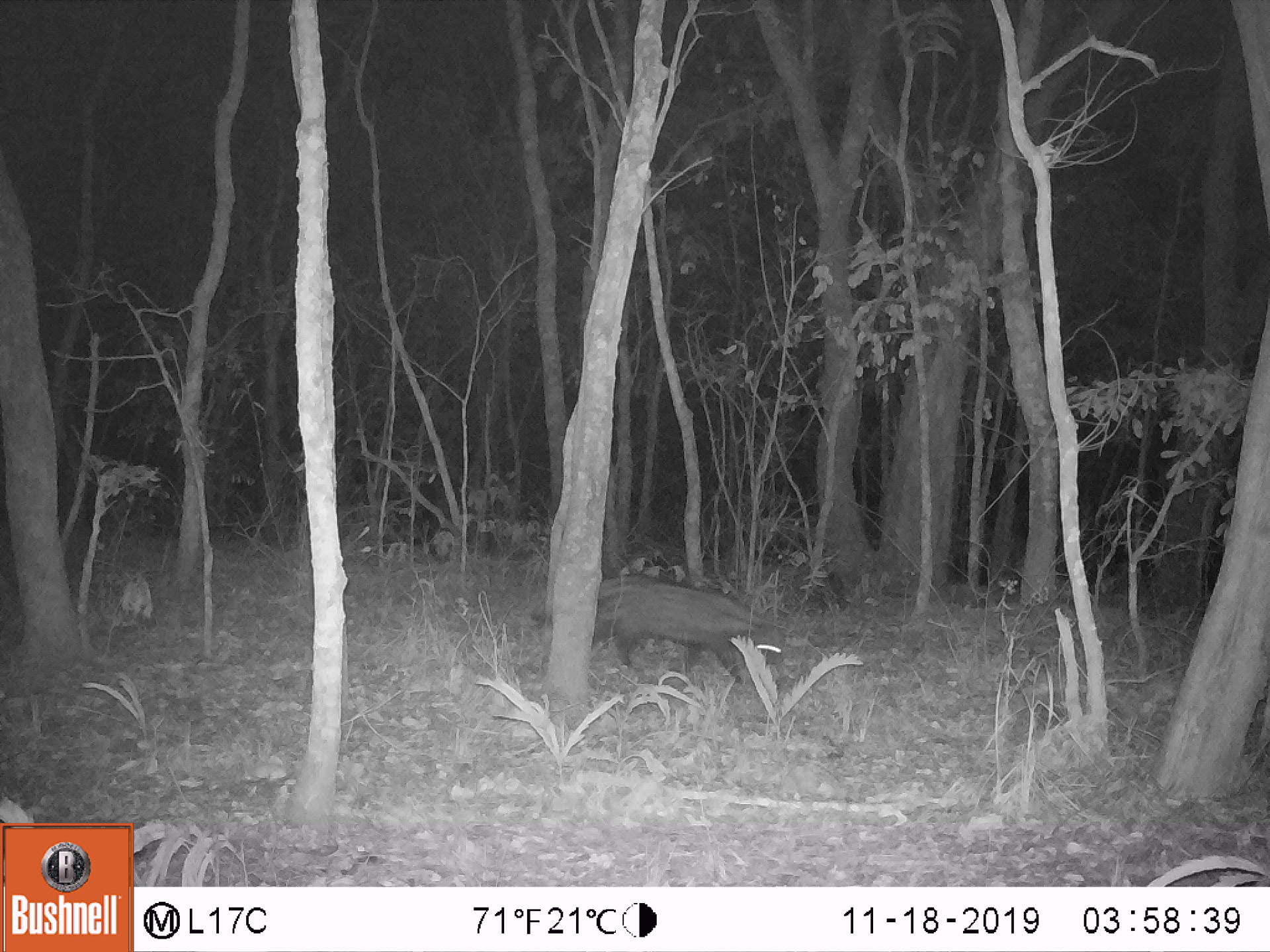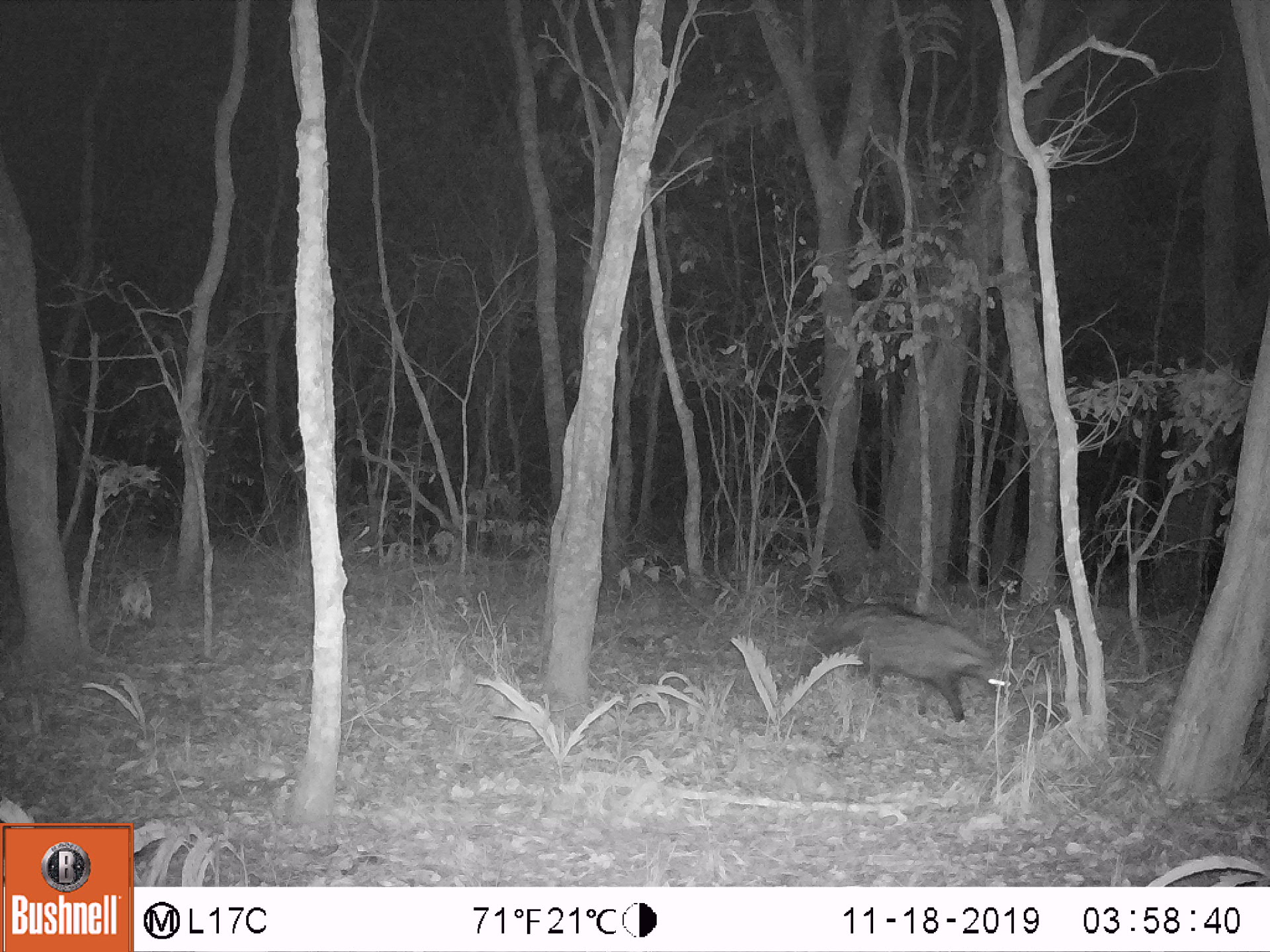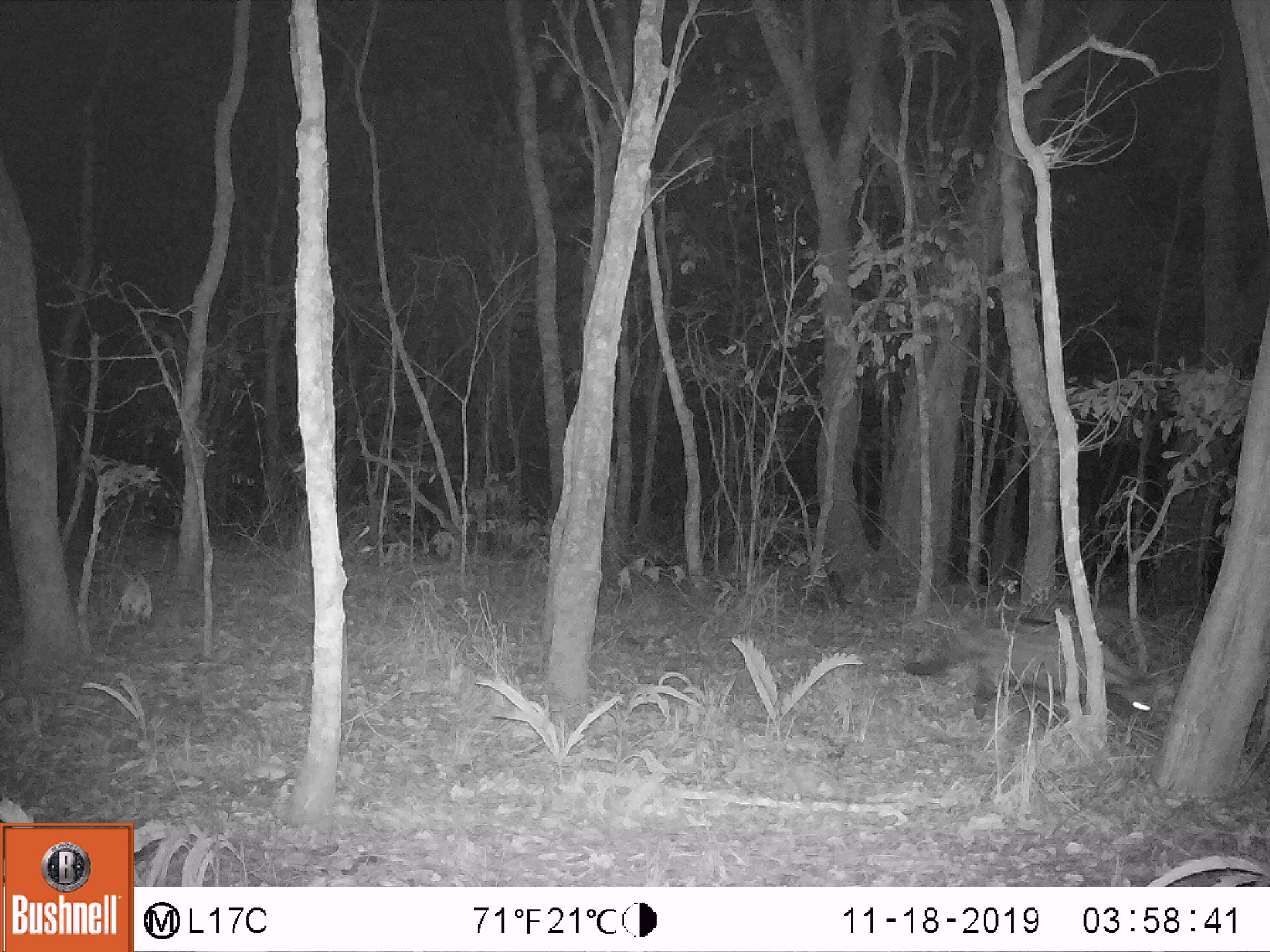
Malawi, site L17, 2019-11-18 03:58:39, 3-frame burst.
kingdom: Animalia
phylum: Chordata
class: Mammalia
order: Carnivora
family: Viverridae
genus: Civettictis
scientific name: Civettictis civetta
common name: african civet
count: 1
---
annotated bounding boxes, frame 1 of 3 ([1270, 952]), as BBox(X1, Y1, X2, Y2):
african civet: BBox(526, 576, 794, 687)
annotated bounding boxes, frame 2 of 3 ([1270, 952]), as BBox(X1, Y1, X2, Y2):
african civet: BBox(794, 608, 1020, 727)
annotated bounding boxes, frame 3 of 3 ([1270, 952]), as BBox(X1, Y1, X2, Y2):
african civet: BBox(884, 601, 1175, 744)